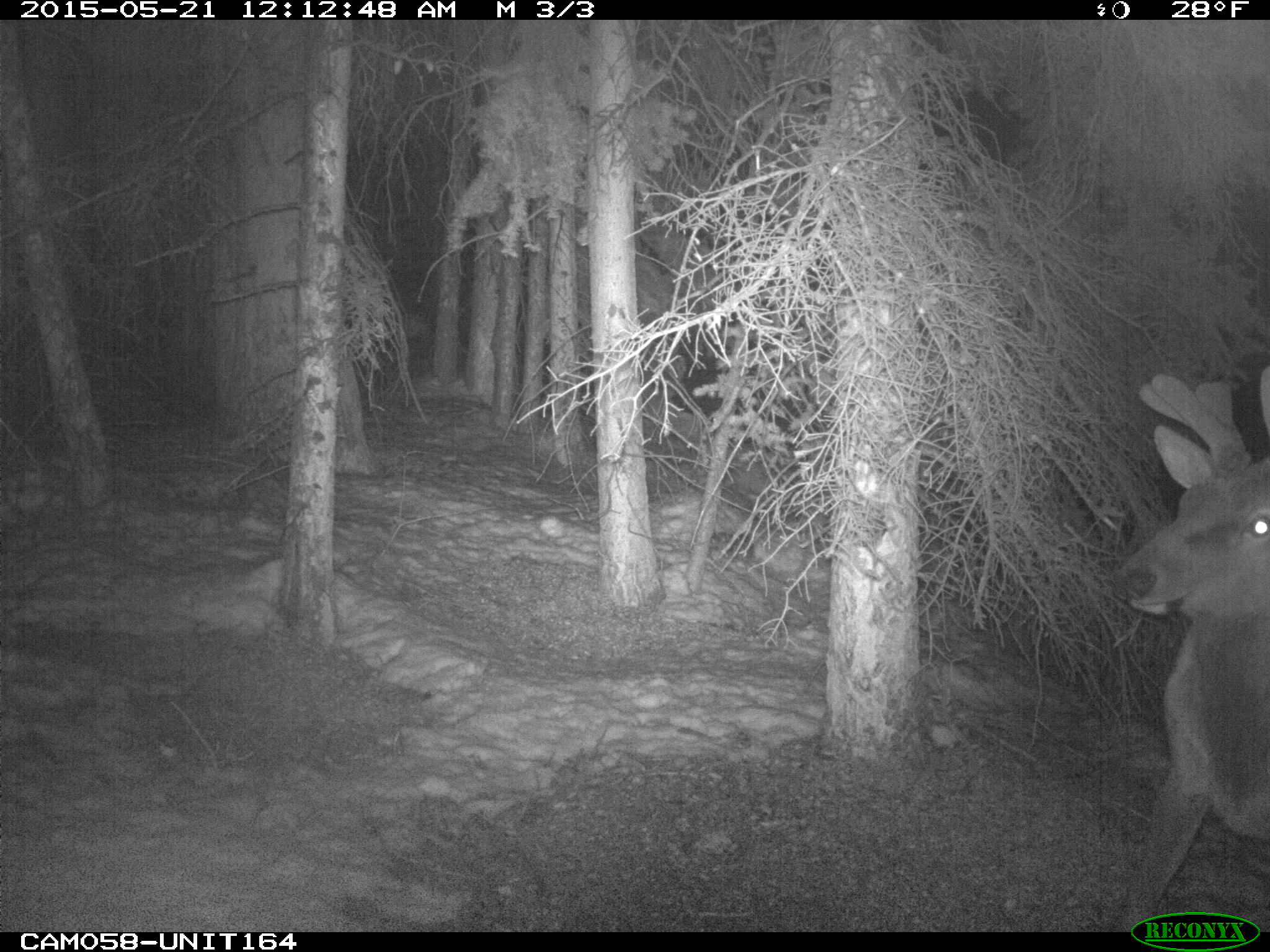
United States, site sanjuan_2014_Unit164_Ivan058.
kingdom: Animalia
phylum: Chordata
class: Mammalia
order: Artiodactyla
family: Cervidae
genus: Cervus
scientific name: Cervus elaphus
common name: red deer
Cervus elaphus (red deer).